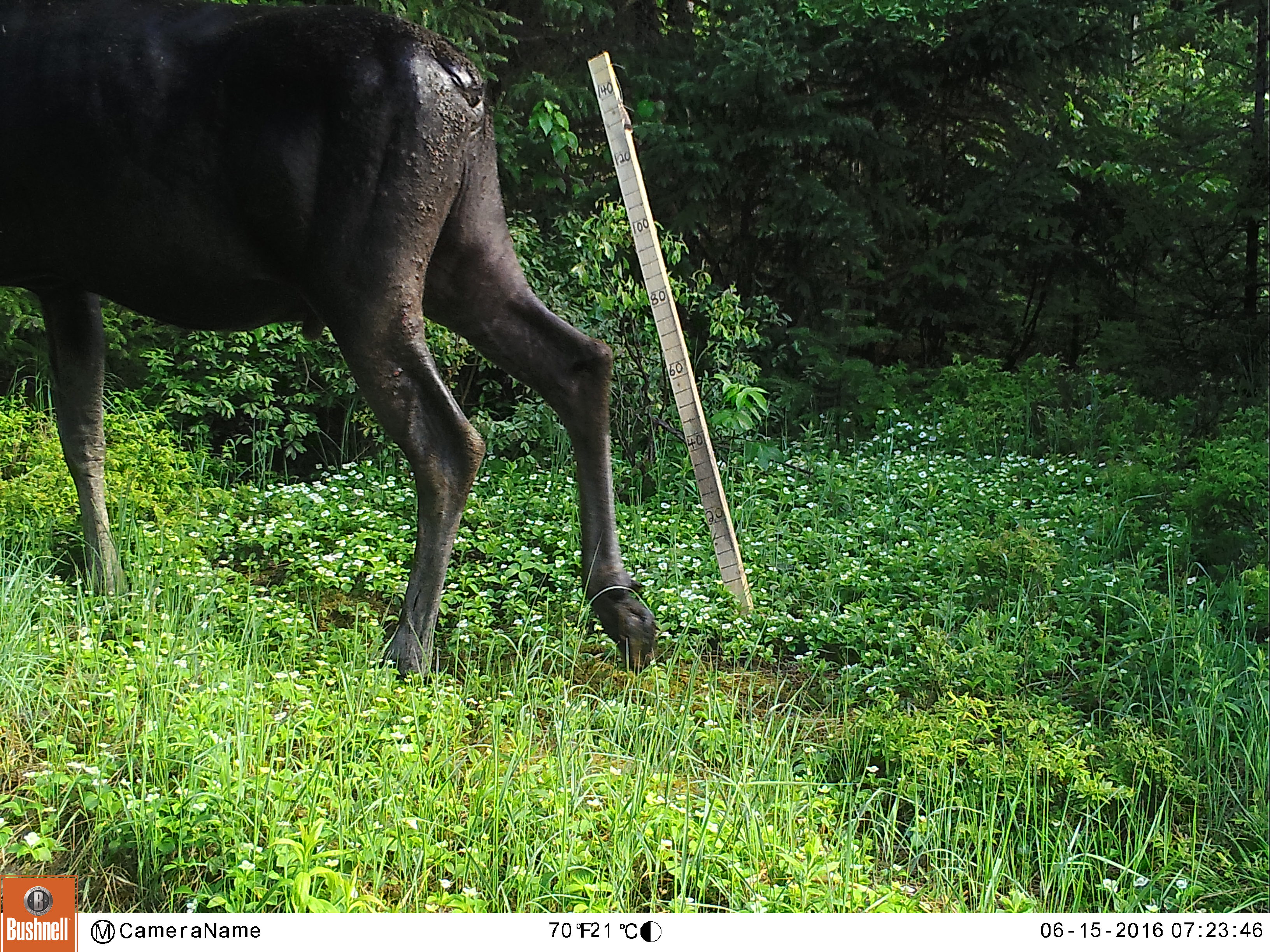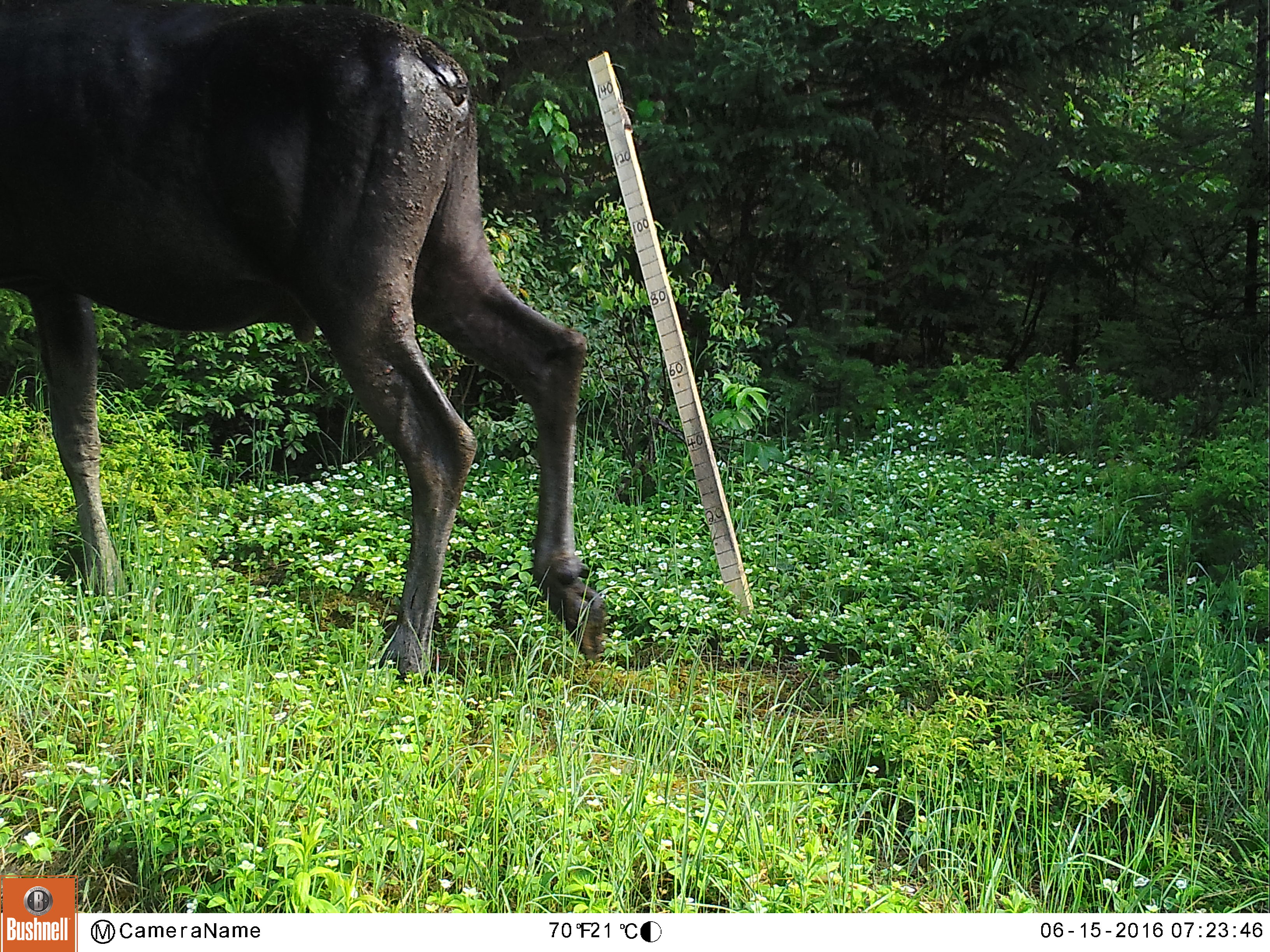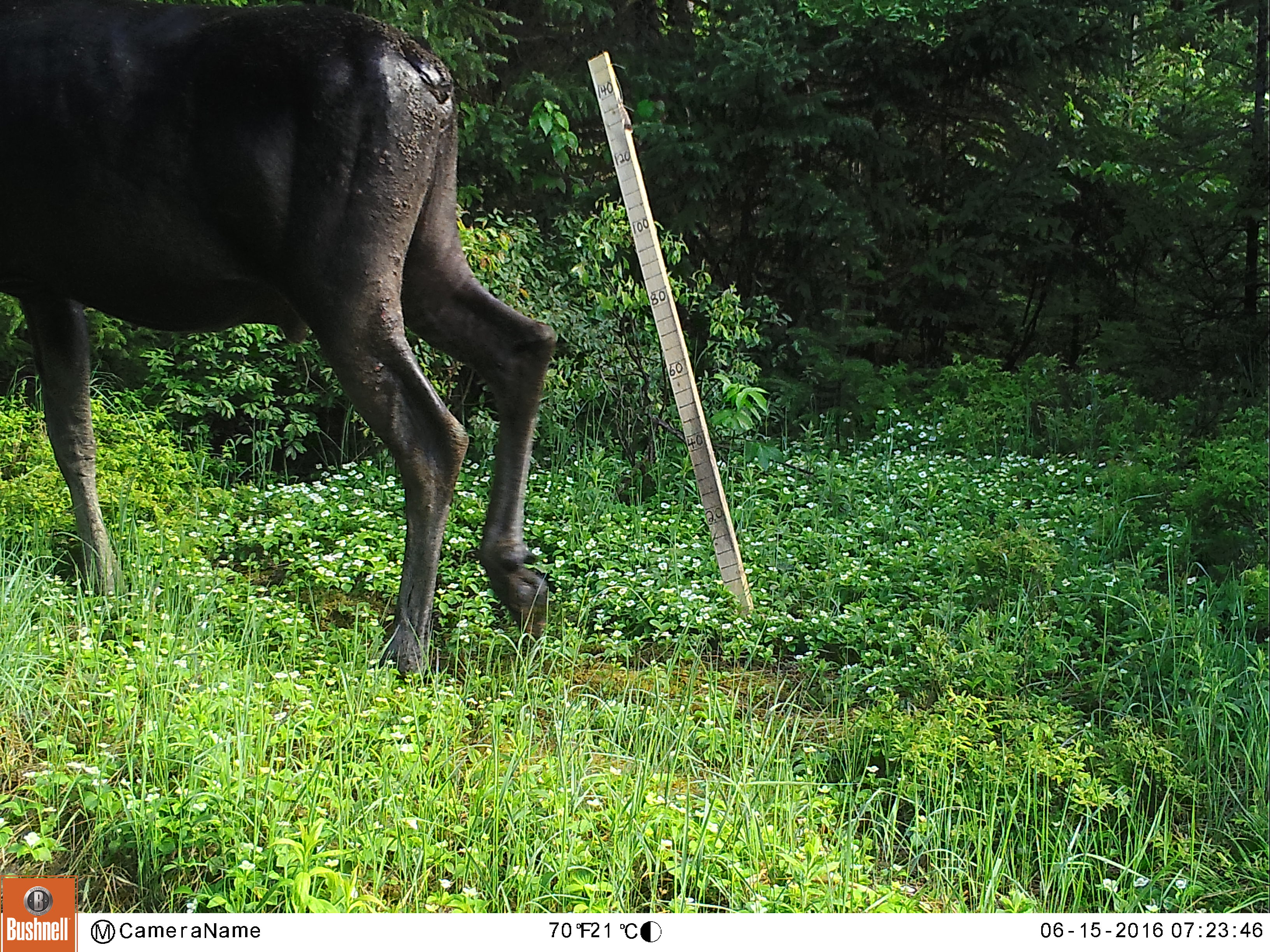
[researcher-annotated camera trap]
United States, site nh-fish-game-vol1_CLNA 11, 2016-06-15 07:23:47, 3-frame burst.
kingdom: Animalia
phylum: Chordata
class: Mammalia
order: Artiodactyla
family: Cervidae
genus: Alces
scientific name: Alces alces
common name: moose